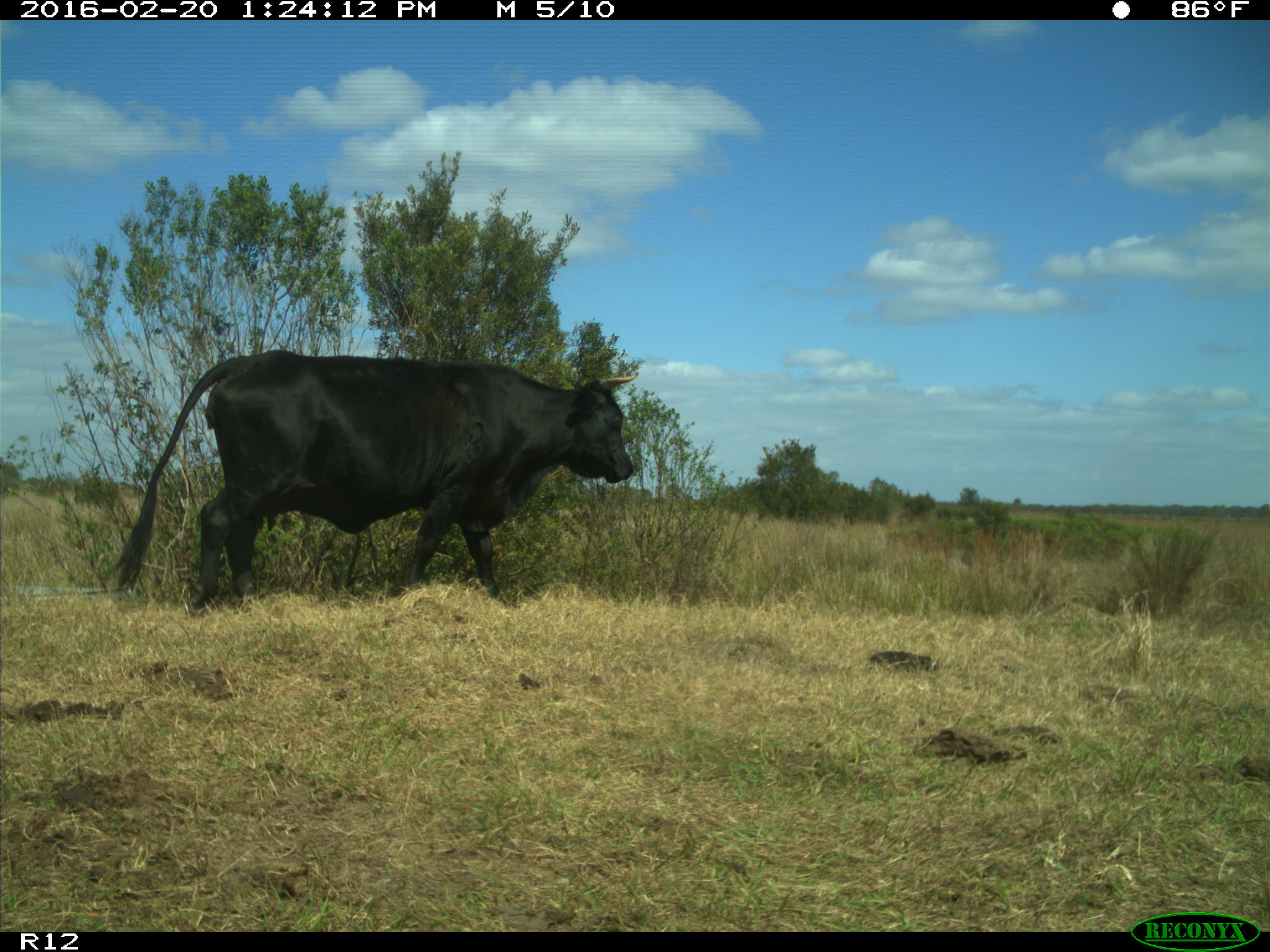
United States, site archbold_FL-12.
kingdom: Animalia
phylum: Chordata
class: Mammalia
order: Artiodactyla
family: Bovidae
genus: Bos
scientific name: Bos taurus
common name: domestic cow